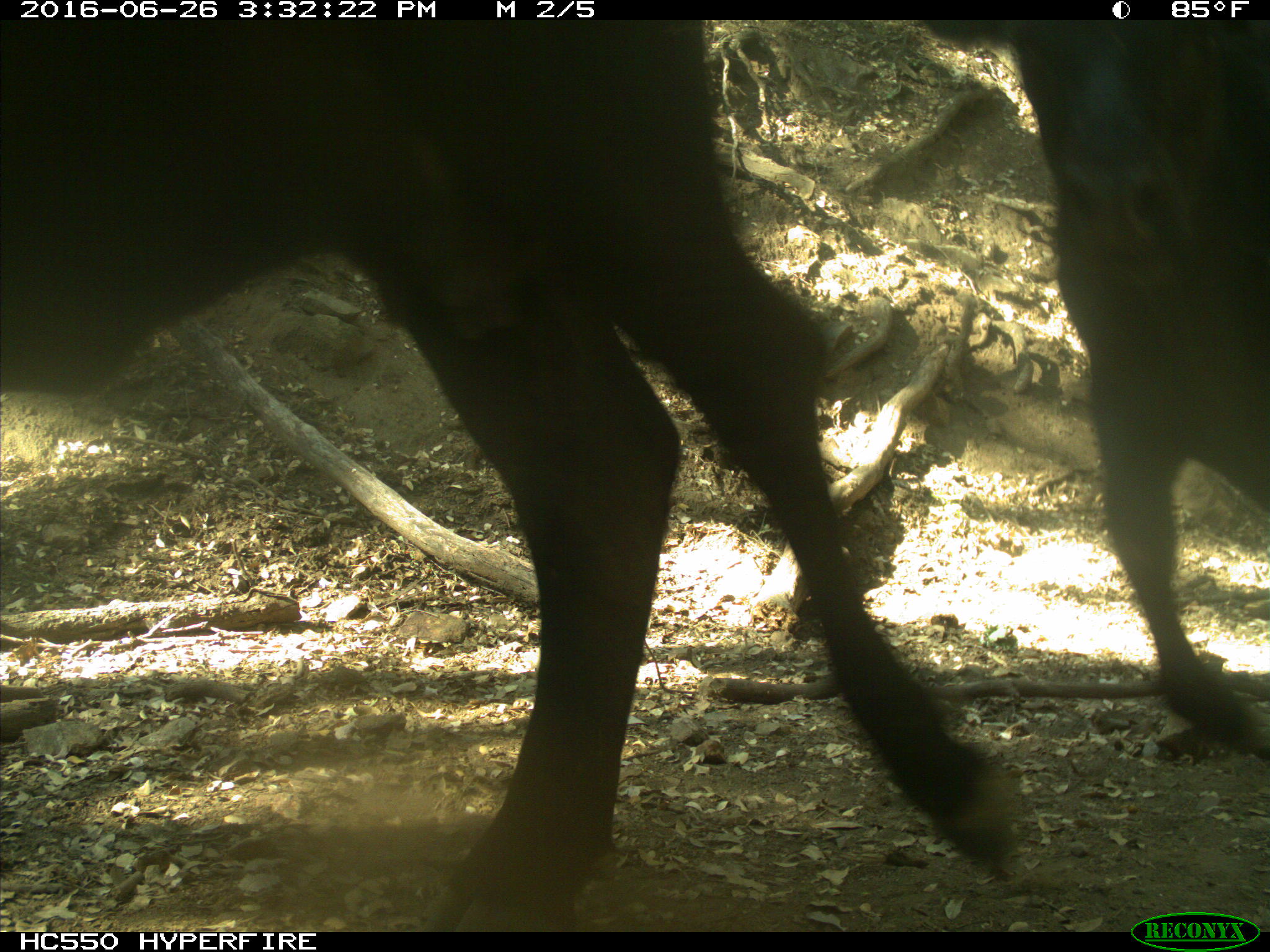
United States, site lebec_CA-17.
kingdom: Animalia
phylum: Chordata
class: Mammalia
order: Artiodactyla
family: Bovidae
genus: Bos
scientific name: Bos taurus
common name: domestic cow